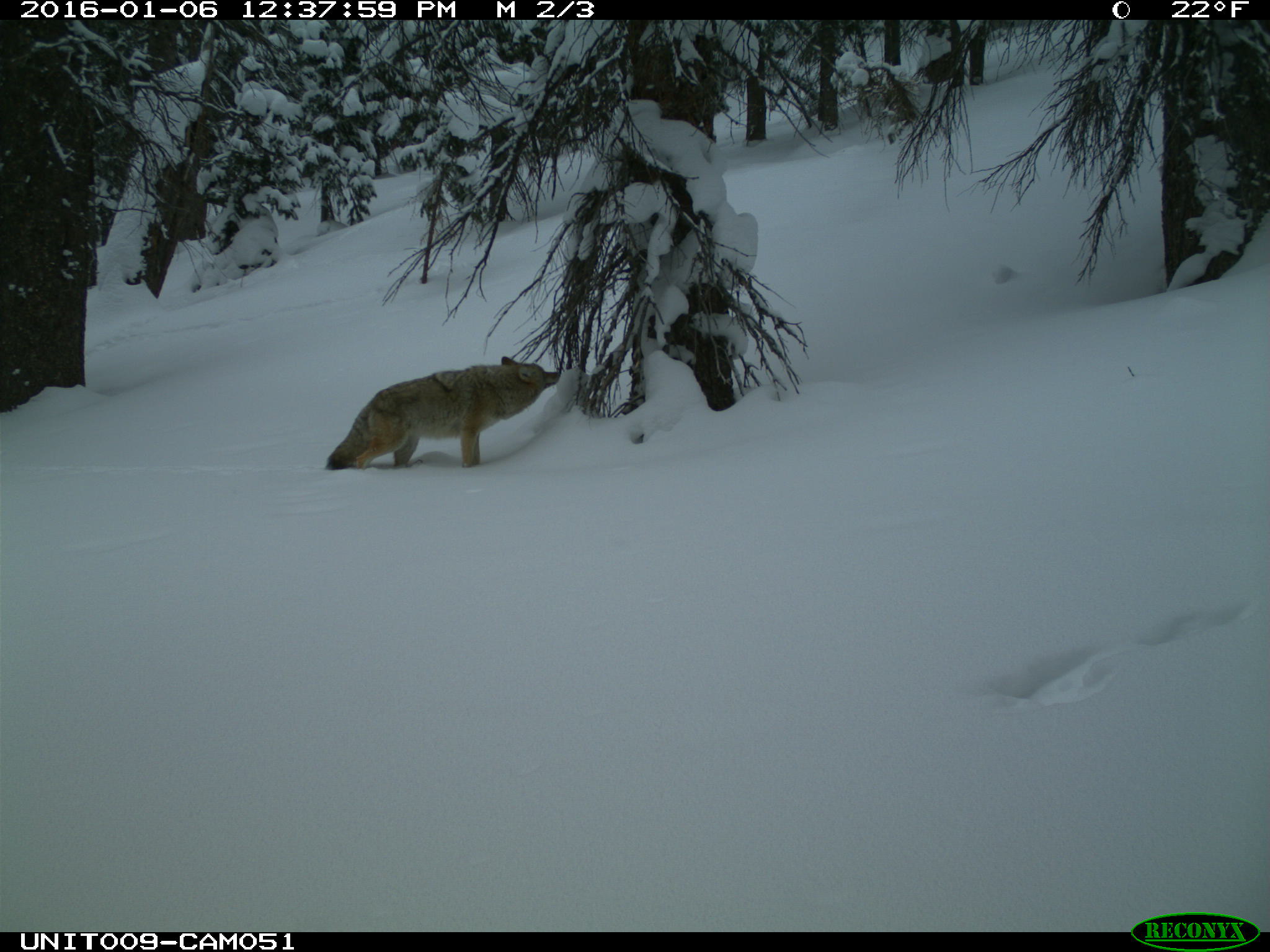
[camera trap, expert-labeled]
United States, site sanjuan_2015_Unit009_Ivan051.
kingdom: Animalia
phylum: Chordata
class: Mammalia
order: Carnivora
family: Canidae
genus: Canis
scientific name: Canis latrans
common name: coyote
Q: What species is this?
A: Canis latrans (coyote).